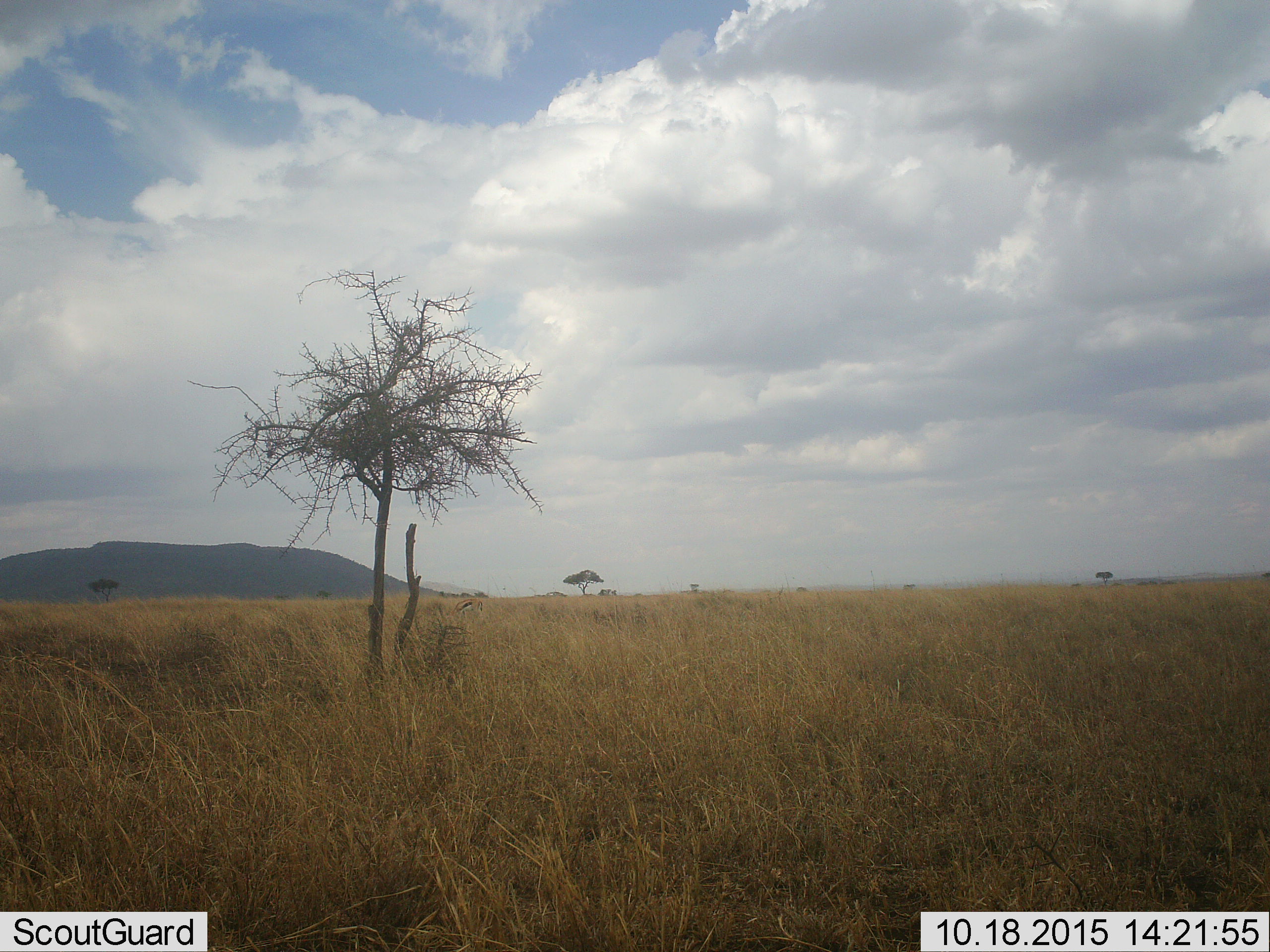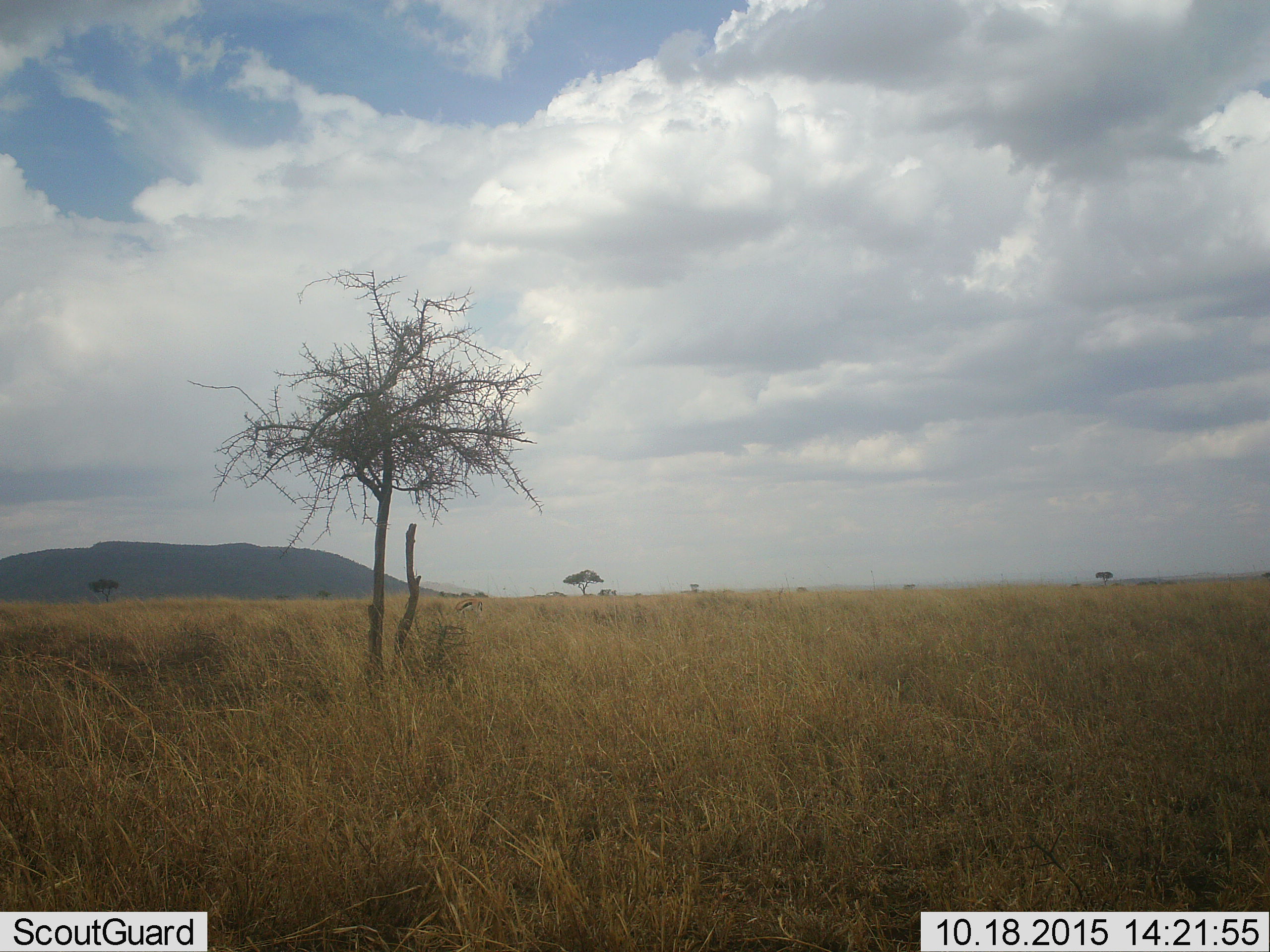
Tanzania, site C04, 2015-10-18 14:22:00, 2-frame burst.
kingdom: Animalia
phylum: Chordata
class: Mammalia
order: Artiodactyla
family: Bovidae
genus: Eudorcas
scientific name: Eudorcas thomsonii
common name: thomson's gazelle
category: gazellethomsons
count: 1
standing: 67%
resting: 11%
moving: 0%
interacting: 0%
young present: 0%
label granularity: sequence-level